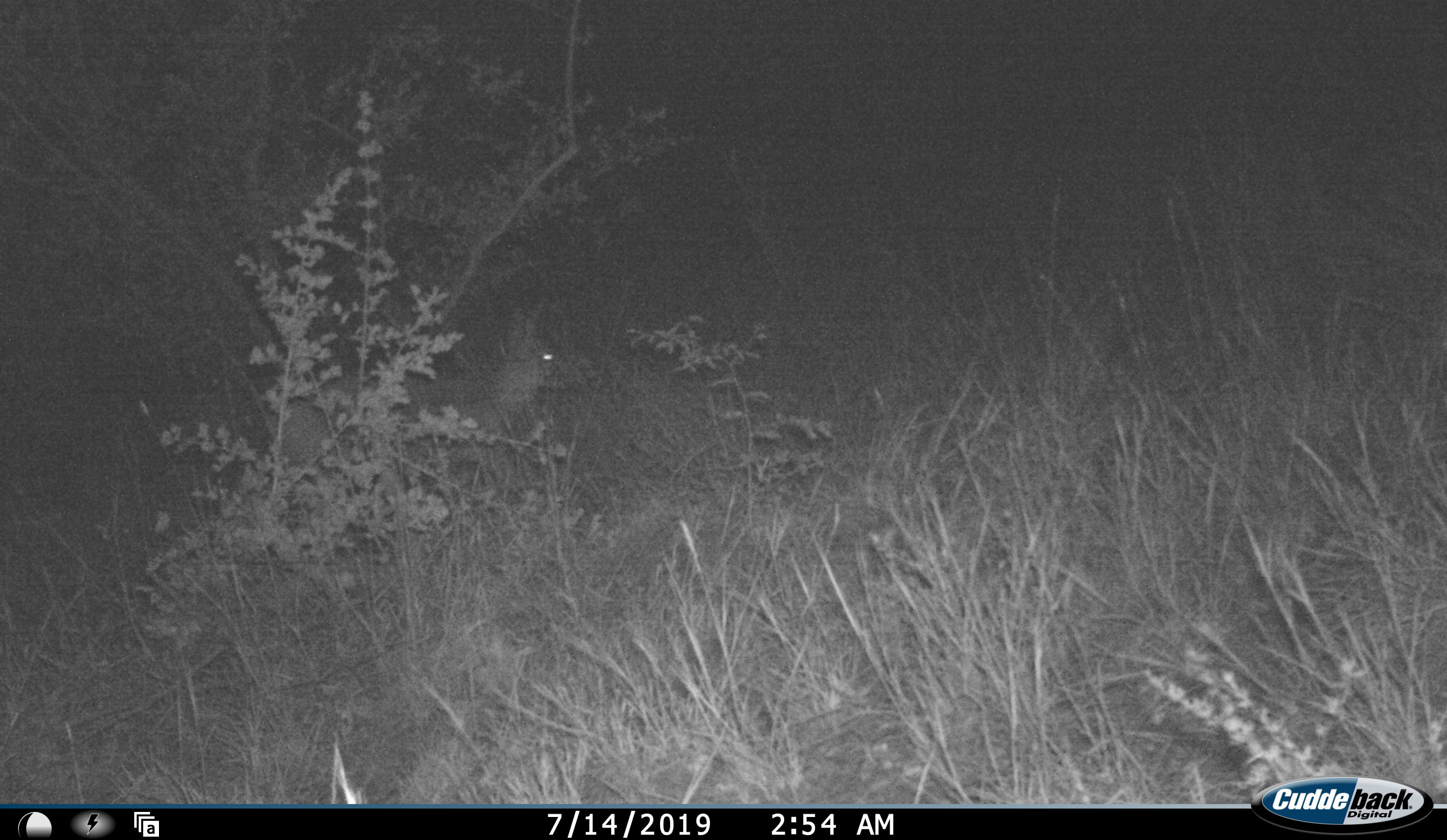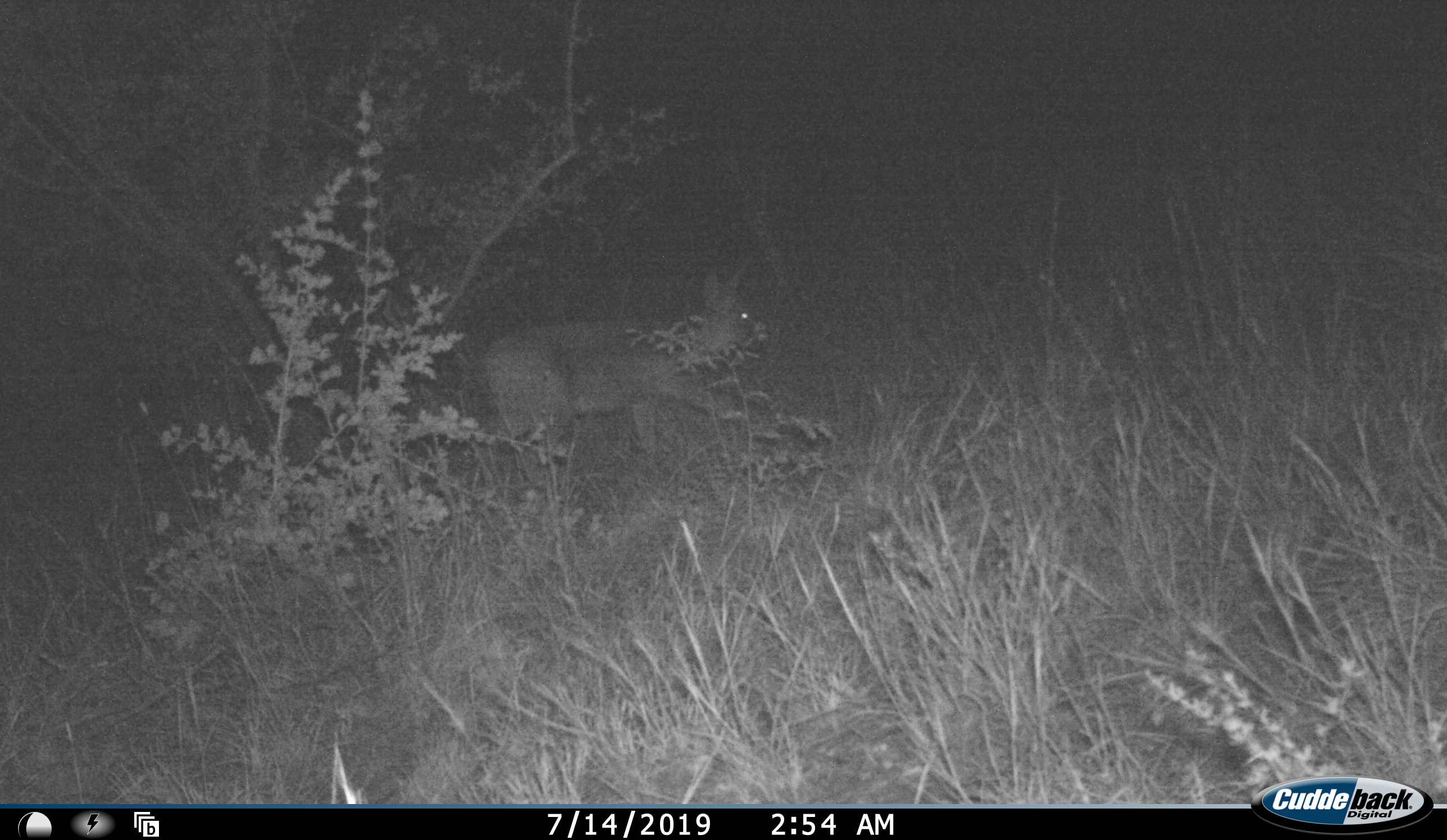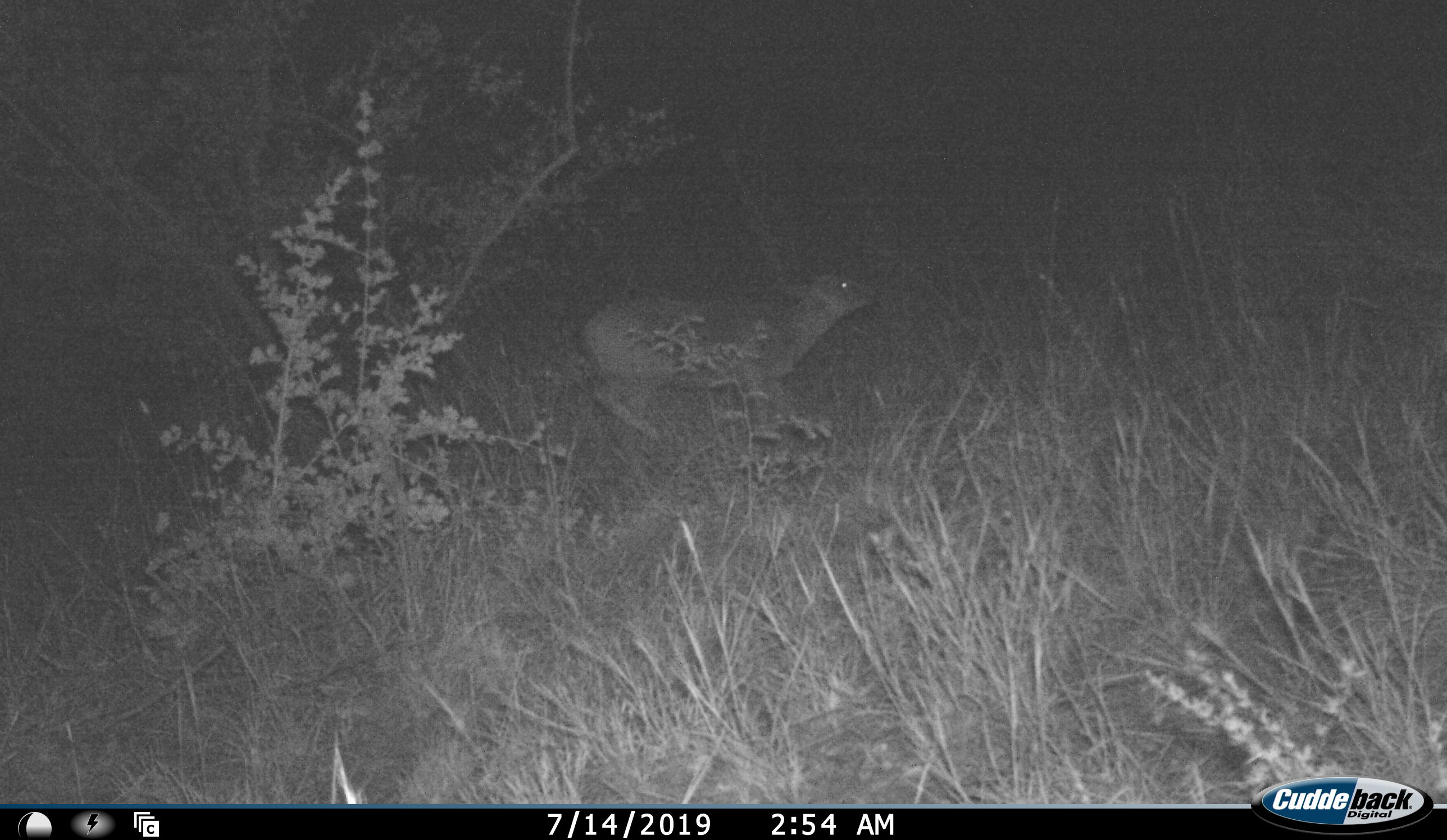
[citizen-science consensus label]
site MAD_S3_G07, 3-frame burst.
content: unidentified animal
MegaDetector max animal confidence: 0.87